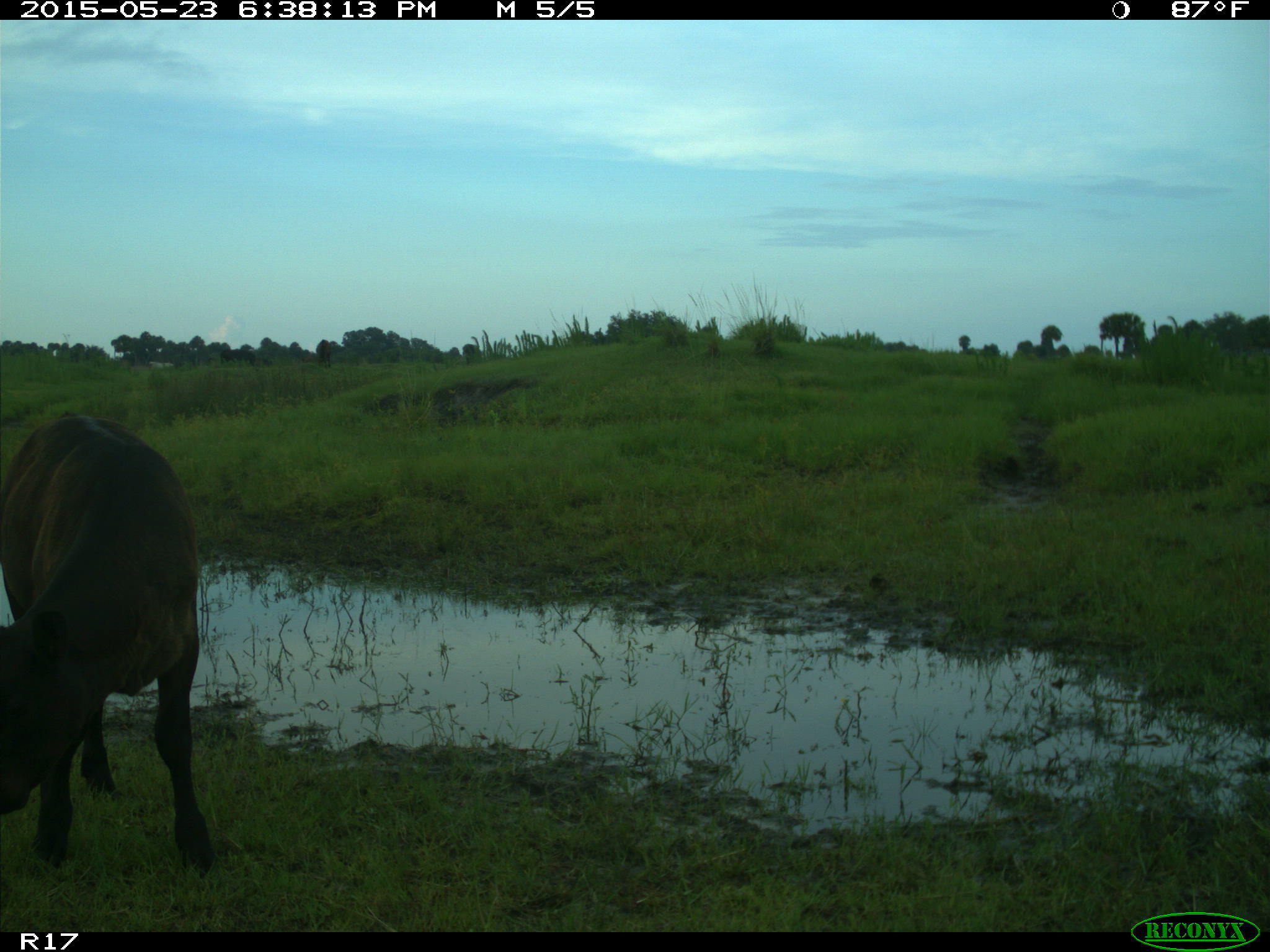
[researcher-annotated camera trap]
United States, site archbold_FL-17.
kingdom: Animalia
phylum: Chordata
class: Mammalia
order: Artiodactyla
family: Bovidae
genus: Bos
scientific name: Bos taurus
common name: domestic cow